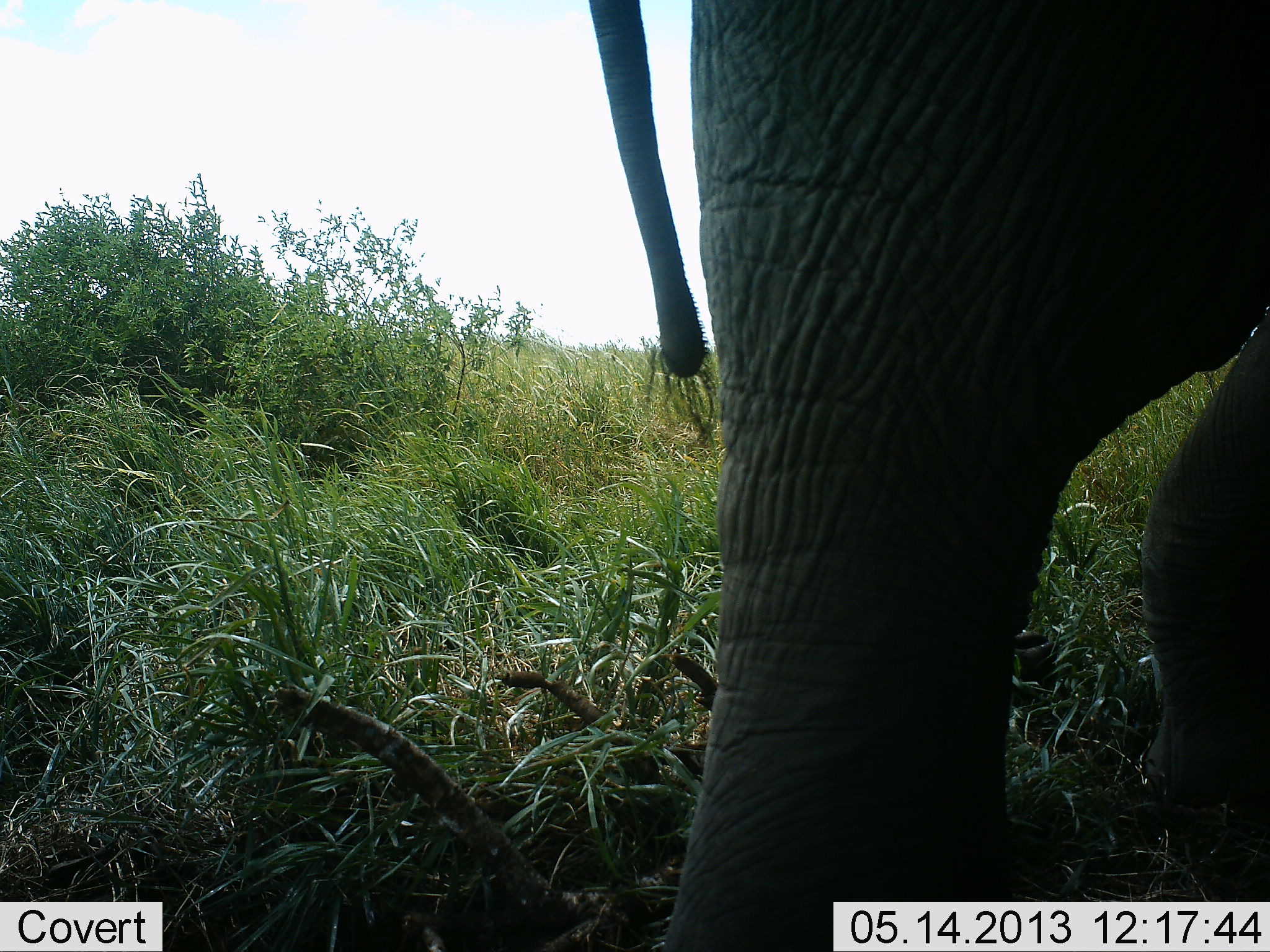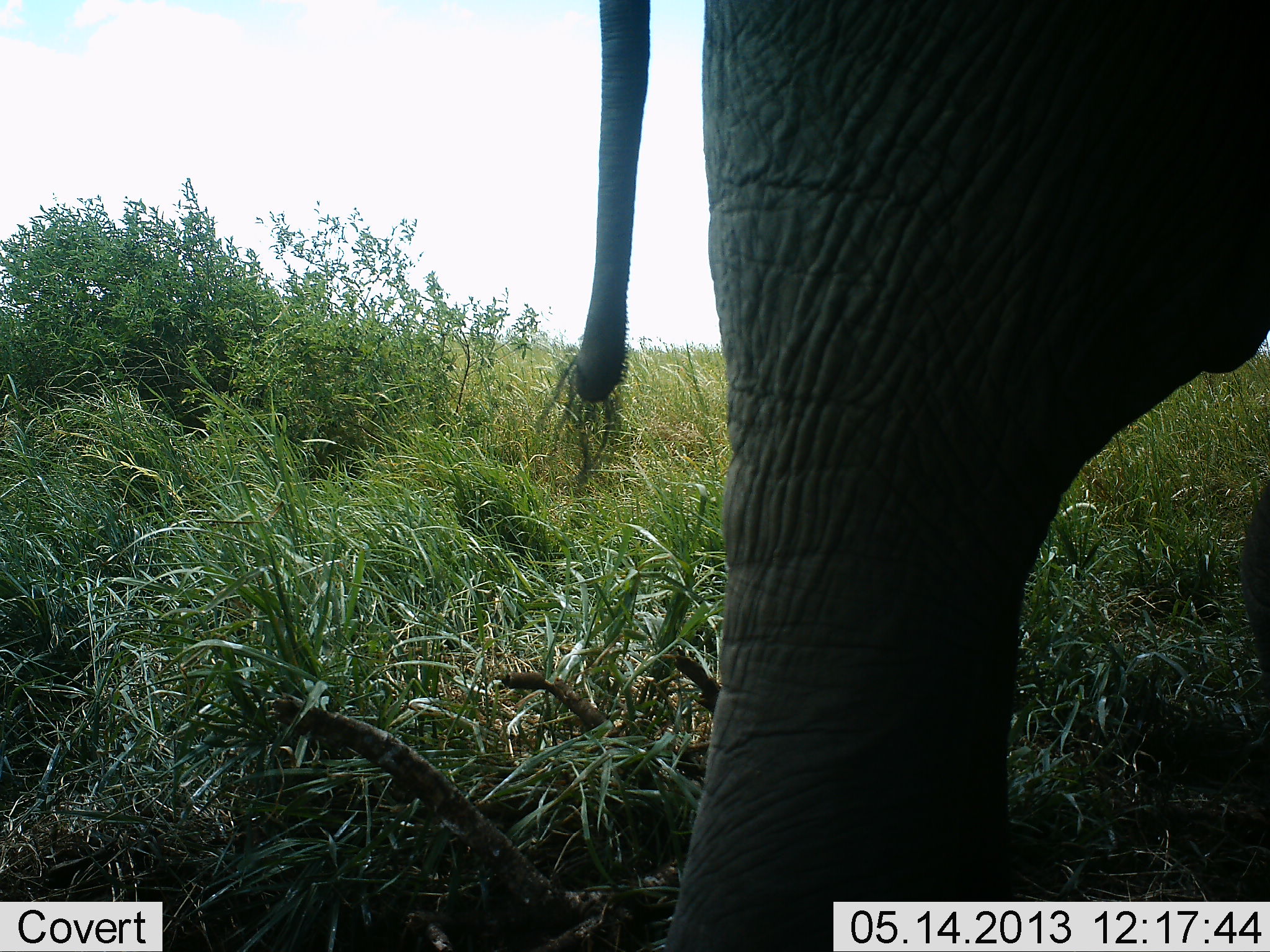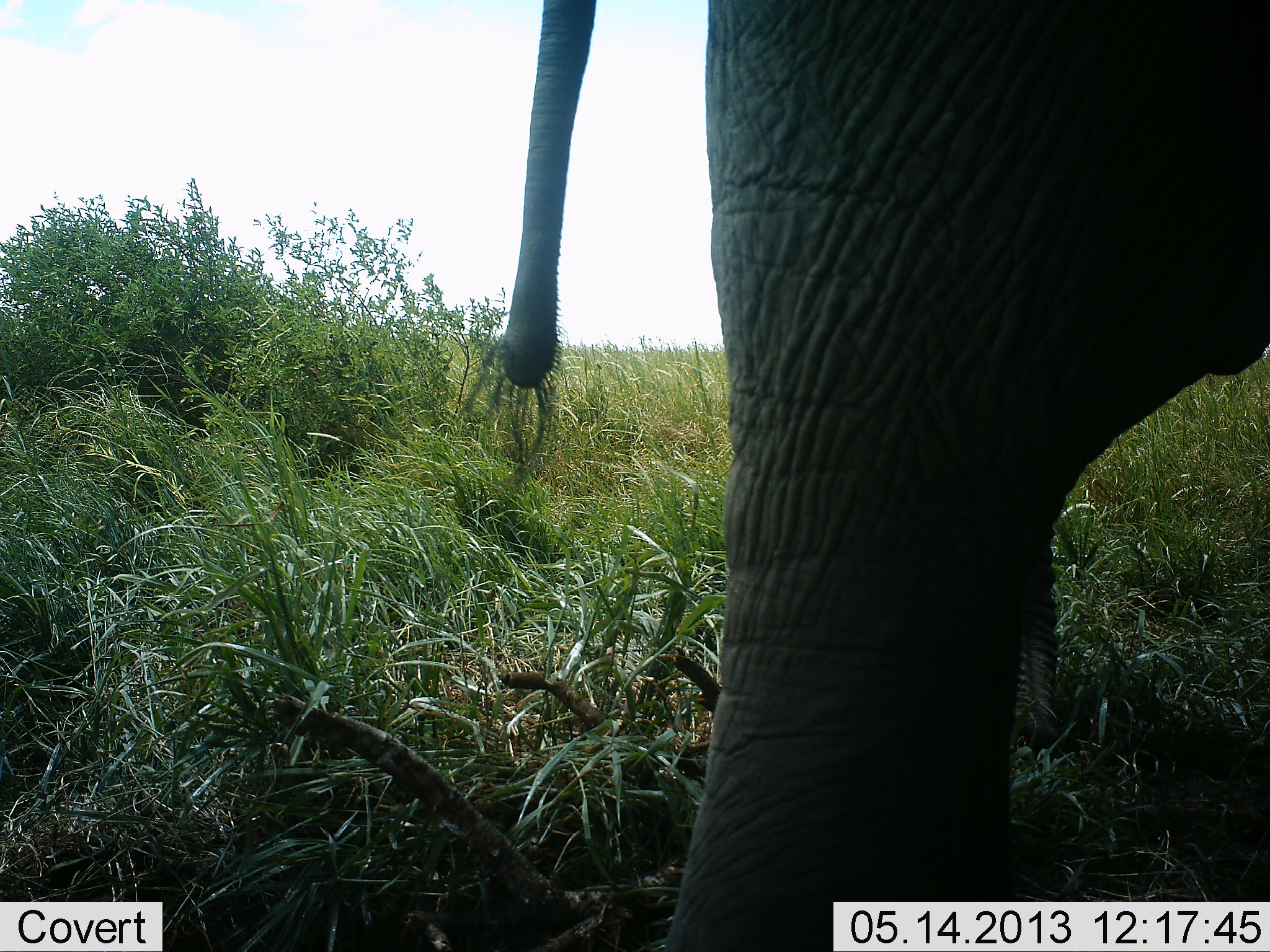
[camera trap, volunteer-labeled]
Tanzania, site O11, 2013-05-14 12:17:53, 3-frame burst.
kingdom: Animalia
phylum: Chordata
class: Mammalia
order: Proboscidea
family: Elephantidae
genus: Loxodonta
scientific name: Loxodonta africana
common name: african bush elephant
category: elephant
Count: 1.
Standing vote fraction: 90%.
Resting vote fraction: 0%.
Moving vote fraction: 10%.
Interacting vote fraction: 0%.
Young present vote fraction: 0%.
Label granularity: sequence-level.